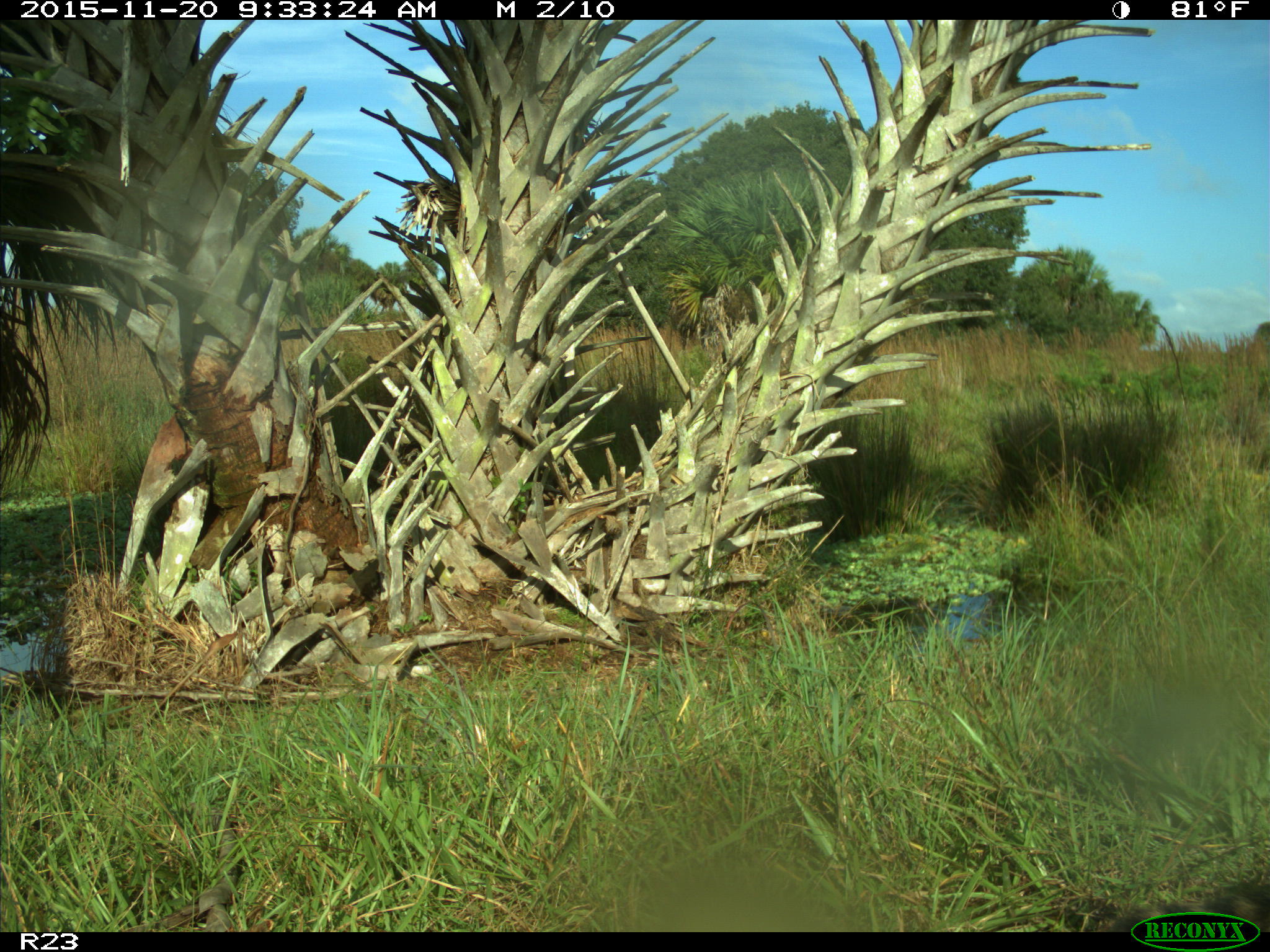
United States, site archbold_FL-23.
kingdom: Animalia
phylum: Chordata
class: Mammalia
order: Carnivora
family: Procyonidae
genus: Procyon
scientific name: Procyon lotor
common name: common raccoon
Procyon lotor (common raccoon).